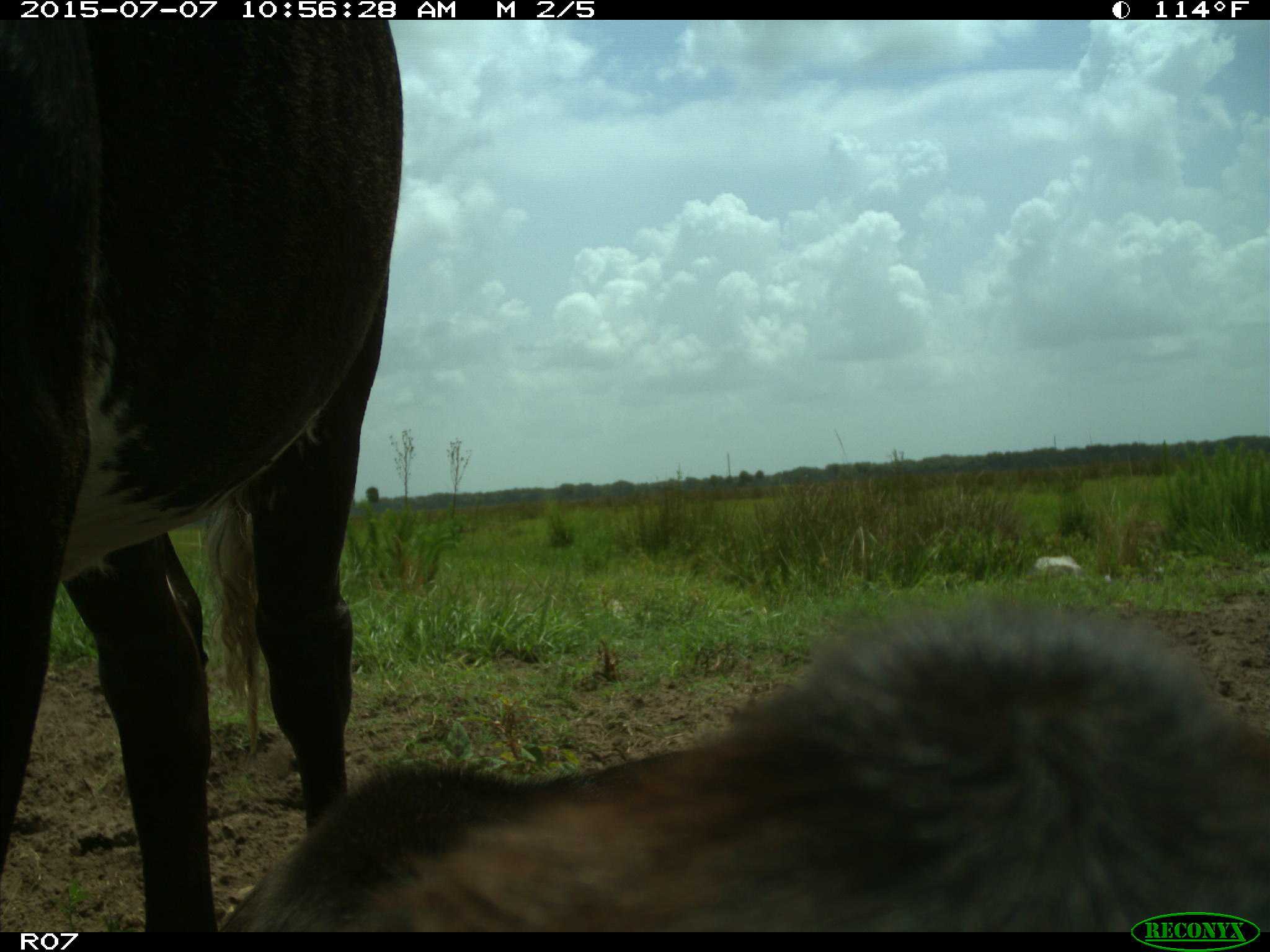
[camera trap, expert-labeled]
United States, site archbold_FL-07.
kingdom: Animalia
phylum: Chordata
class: Mammalia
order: Artiodactyla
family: Bovidae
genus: Bos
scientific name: Bos taurus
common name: domestic cow